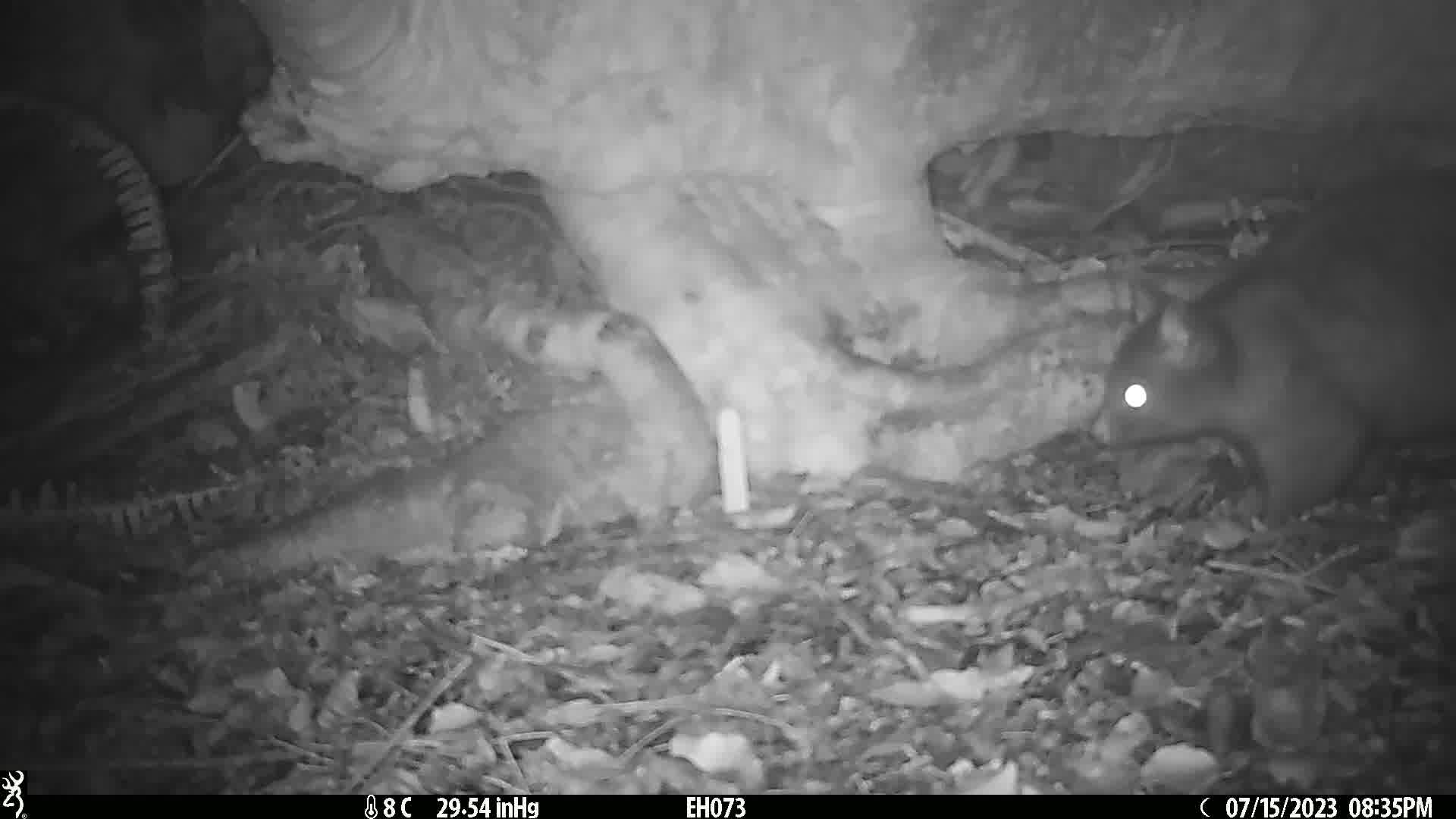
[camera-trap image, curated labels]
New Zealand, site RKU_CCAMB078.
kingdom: Animalia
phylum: Chordata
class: Mammalia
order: Diprotodontia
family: Phalangeridae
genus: Trichosurus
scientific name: Trichosurus vulpecula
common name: common brushtail possum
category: possum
Possum (common brushtail possum) (Trichosurus vulpecula).